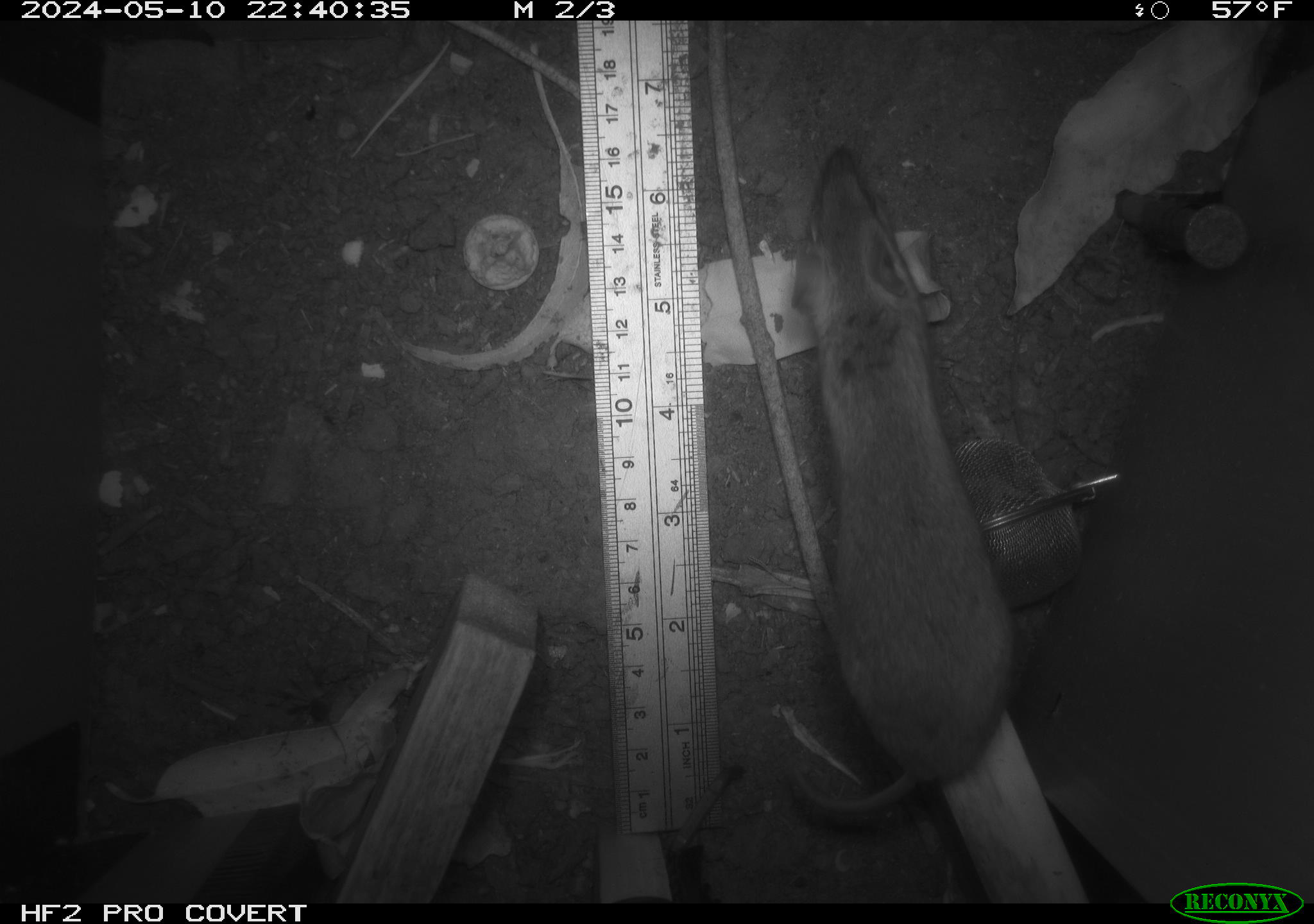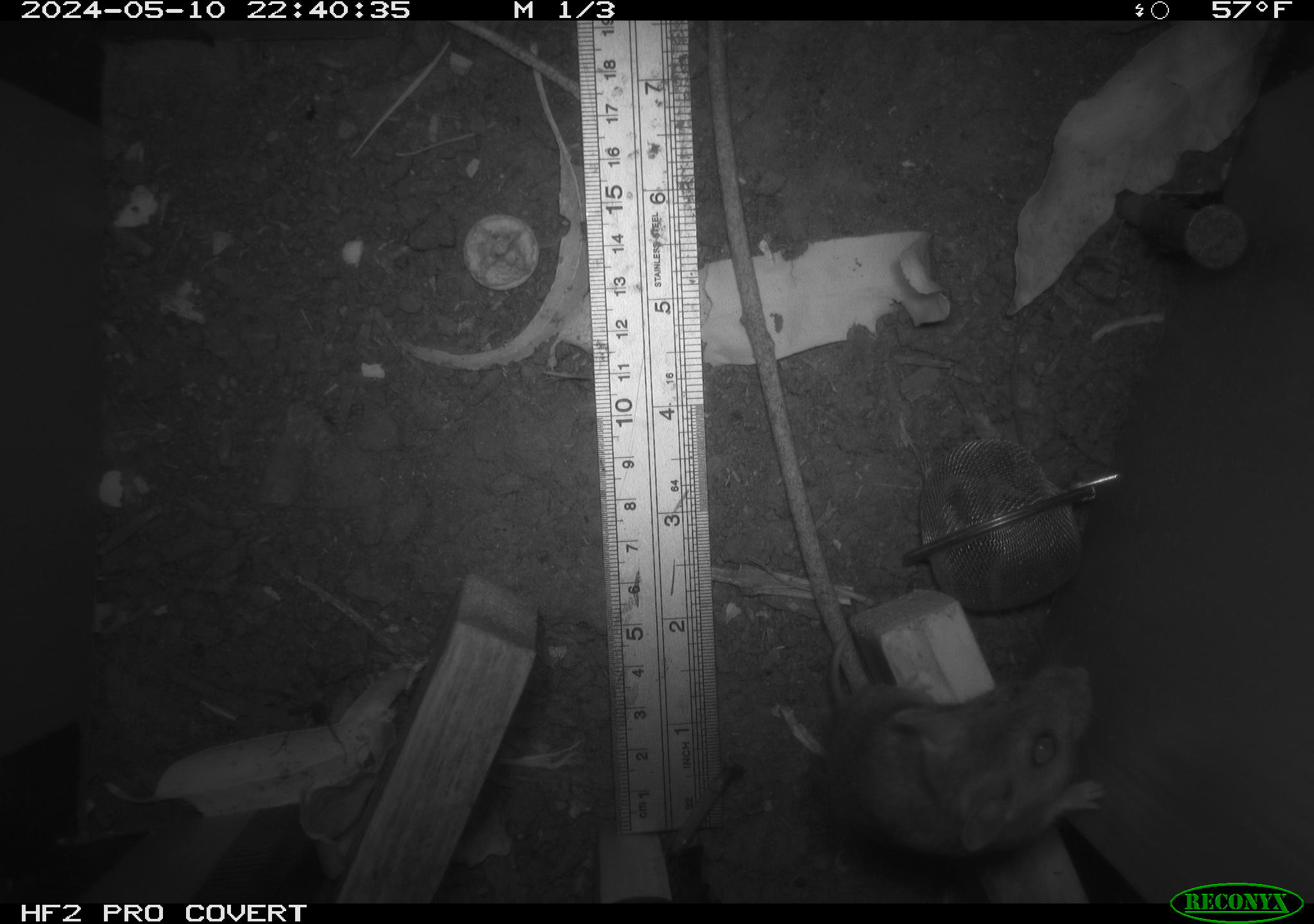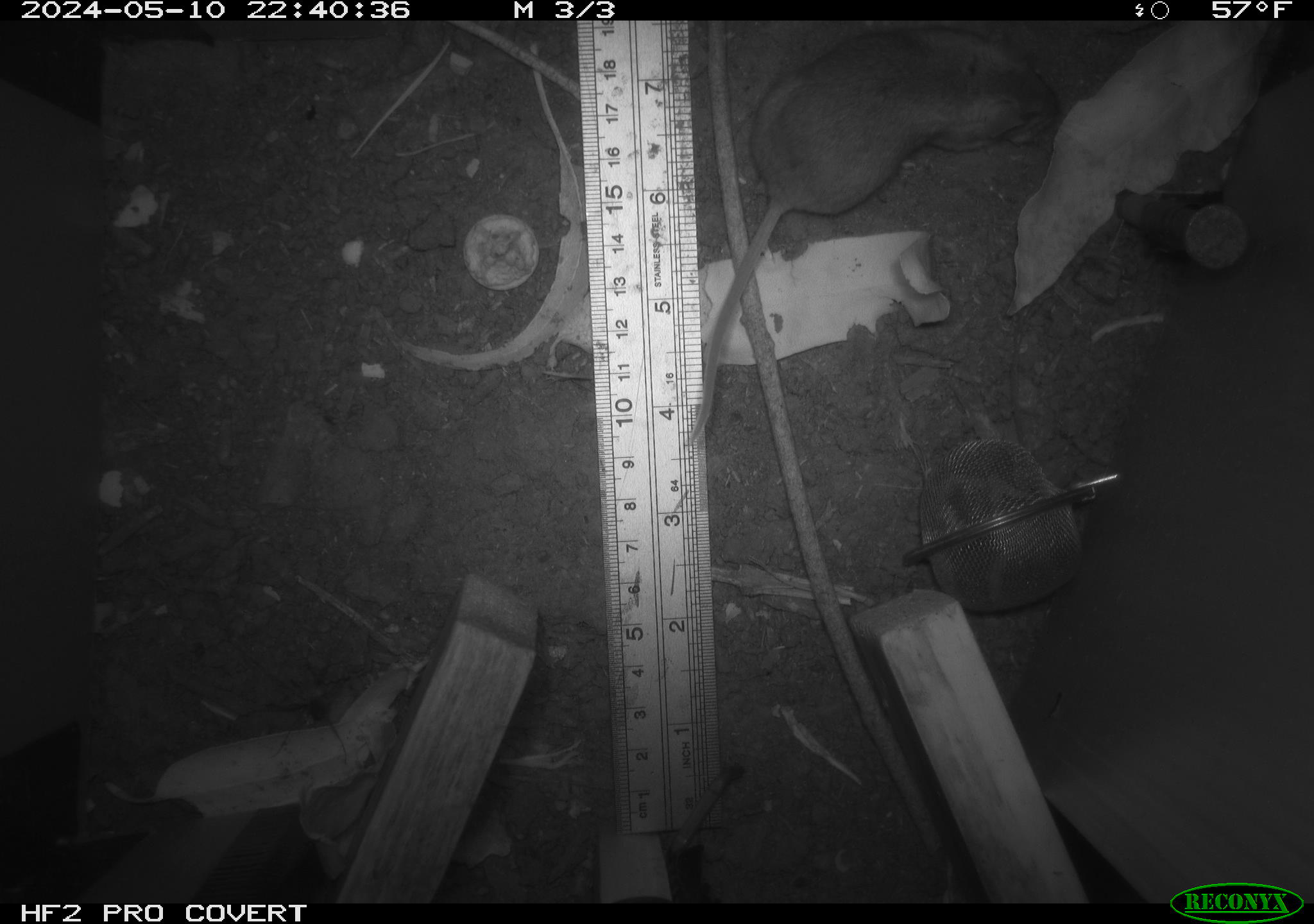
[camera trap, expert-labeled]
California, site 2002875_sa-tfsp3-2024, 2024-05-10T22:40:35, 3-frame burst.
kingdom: Animalia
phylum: Chordata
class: Mammalia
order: Rodentia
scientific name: Rodentia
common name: mouse species